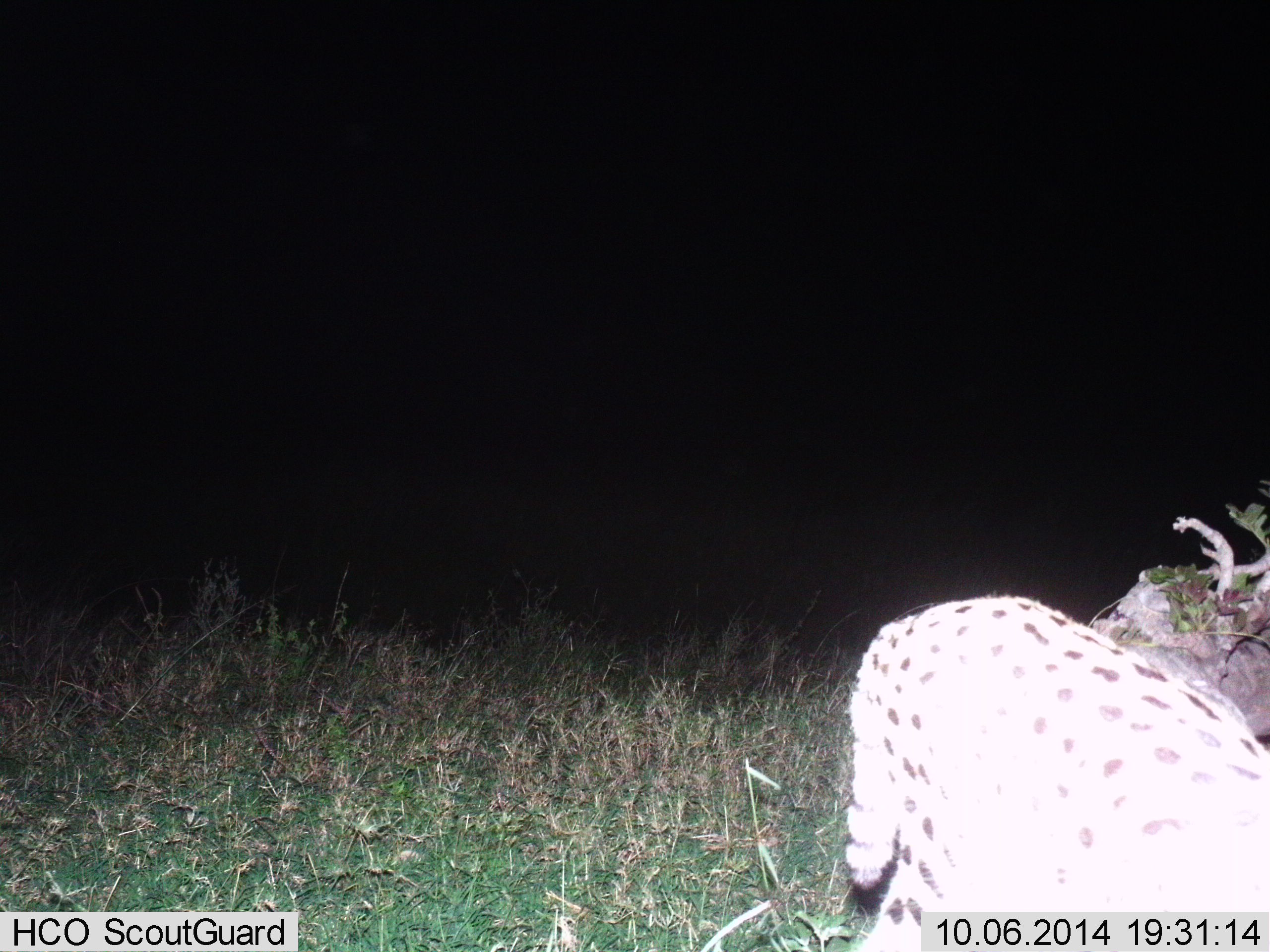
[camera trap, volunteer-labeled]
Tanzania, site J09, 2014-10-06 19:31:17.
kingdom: Animalia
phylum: Chordata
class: Mammalia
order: Carnivora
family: Felidae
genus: Leptailurus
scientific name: Leptailurus serval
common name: serval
Serval (Leptailurus serval), count 1. Behavior (volunteer vote fractions): standing 20%, resting 0%, moving 80%, interacting 0%. Young present (vote fraction): 0%. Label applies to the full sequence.